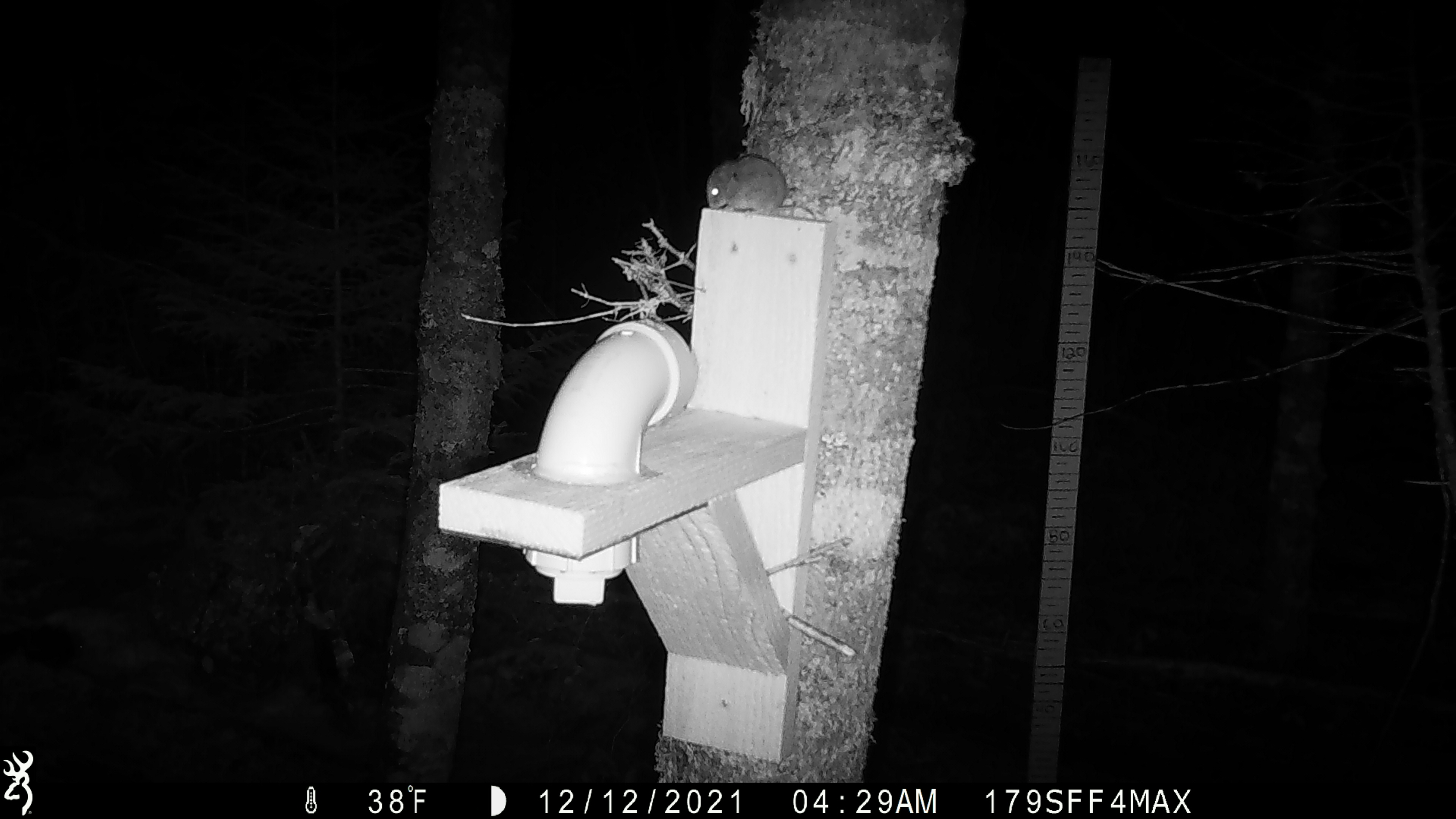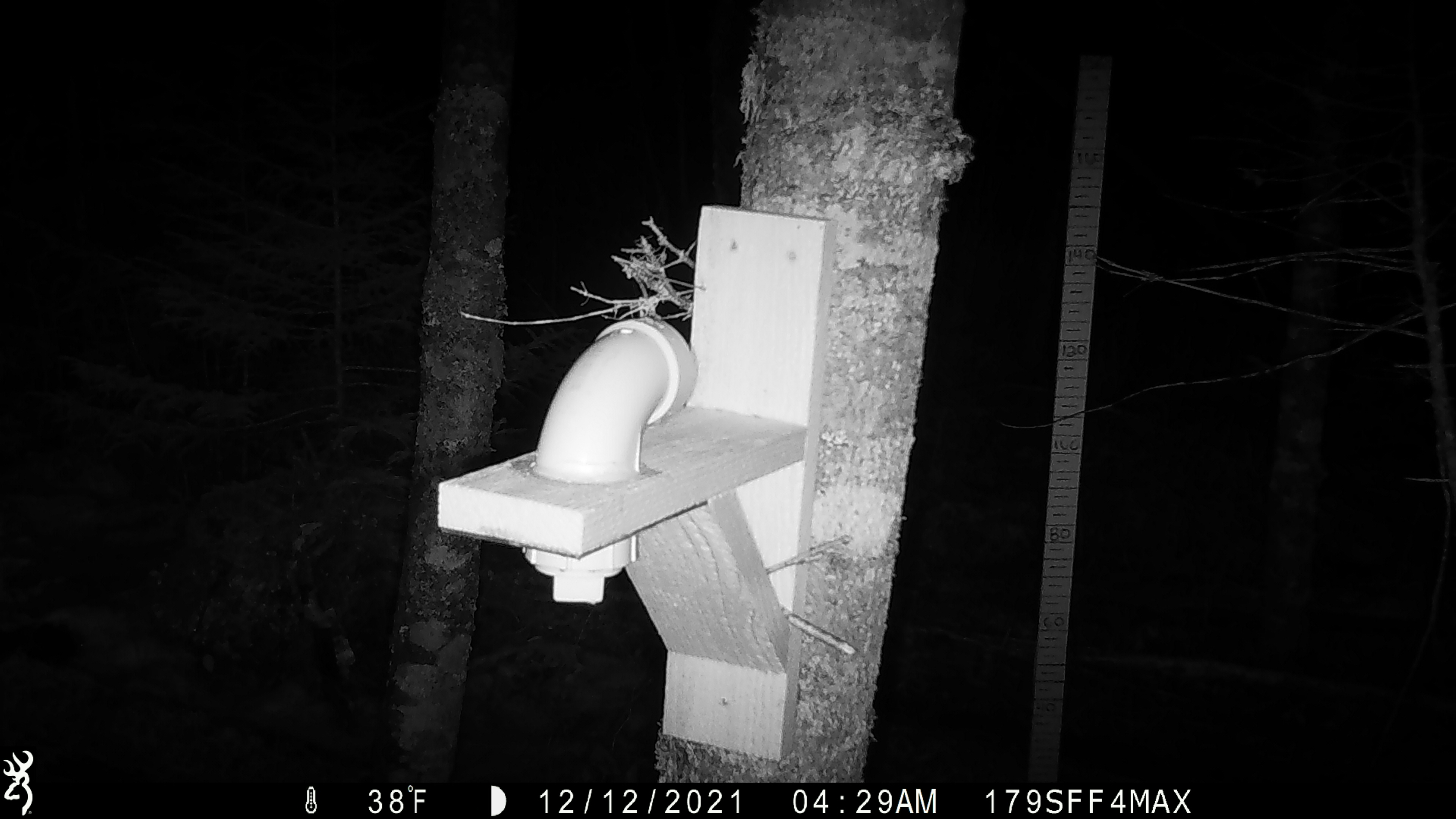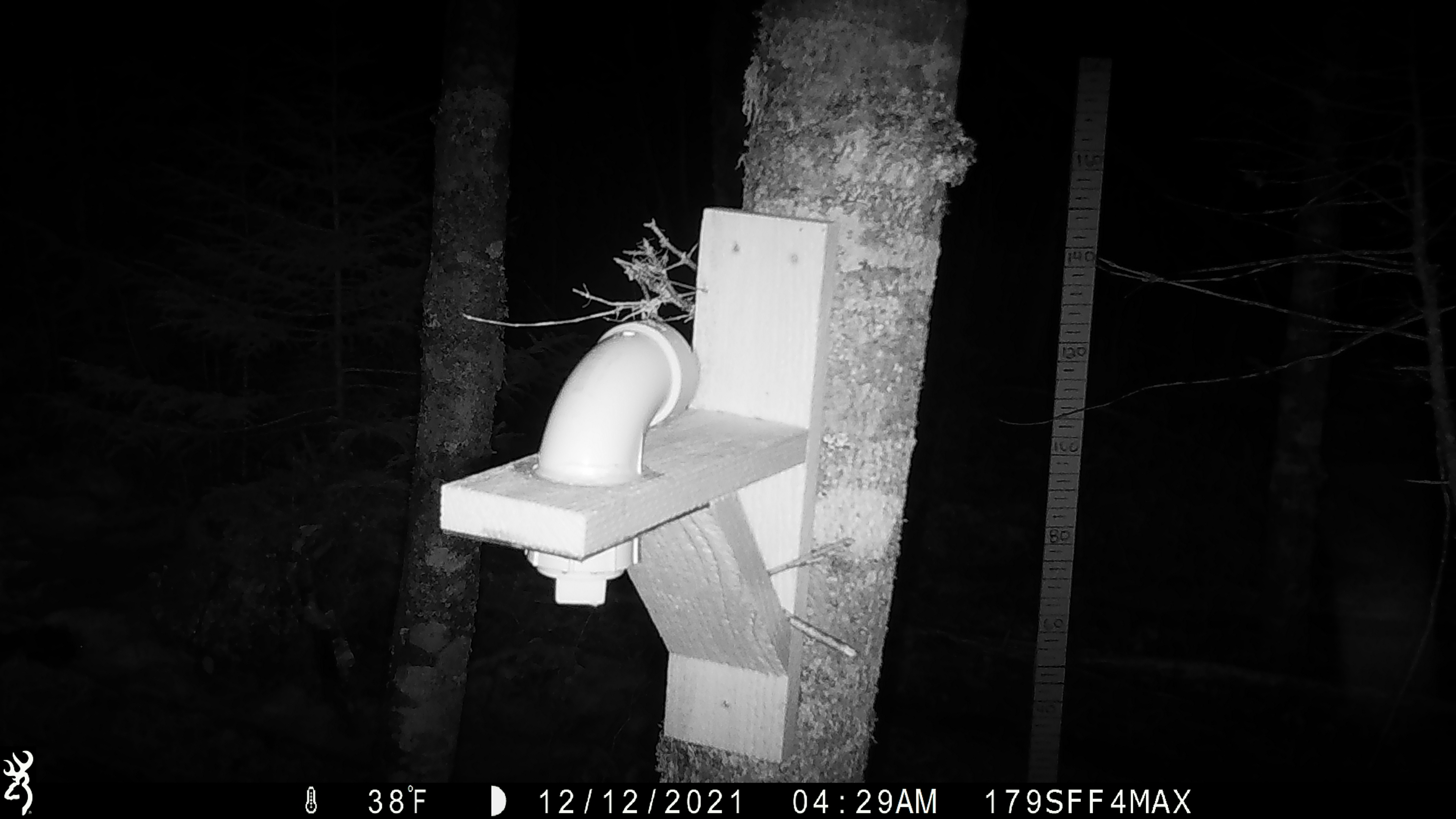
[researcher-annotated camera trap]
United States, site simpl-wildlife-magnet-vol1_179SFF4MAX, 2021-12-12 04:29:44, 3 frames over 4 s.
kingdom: Animalia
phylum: Chordata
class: Mammalia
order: Rodentia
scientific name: Rodentia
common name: mouse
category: mouse sp.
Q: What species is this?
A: Mouse sp. (mouse) (Rodentia).